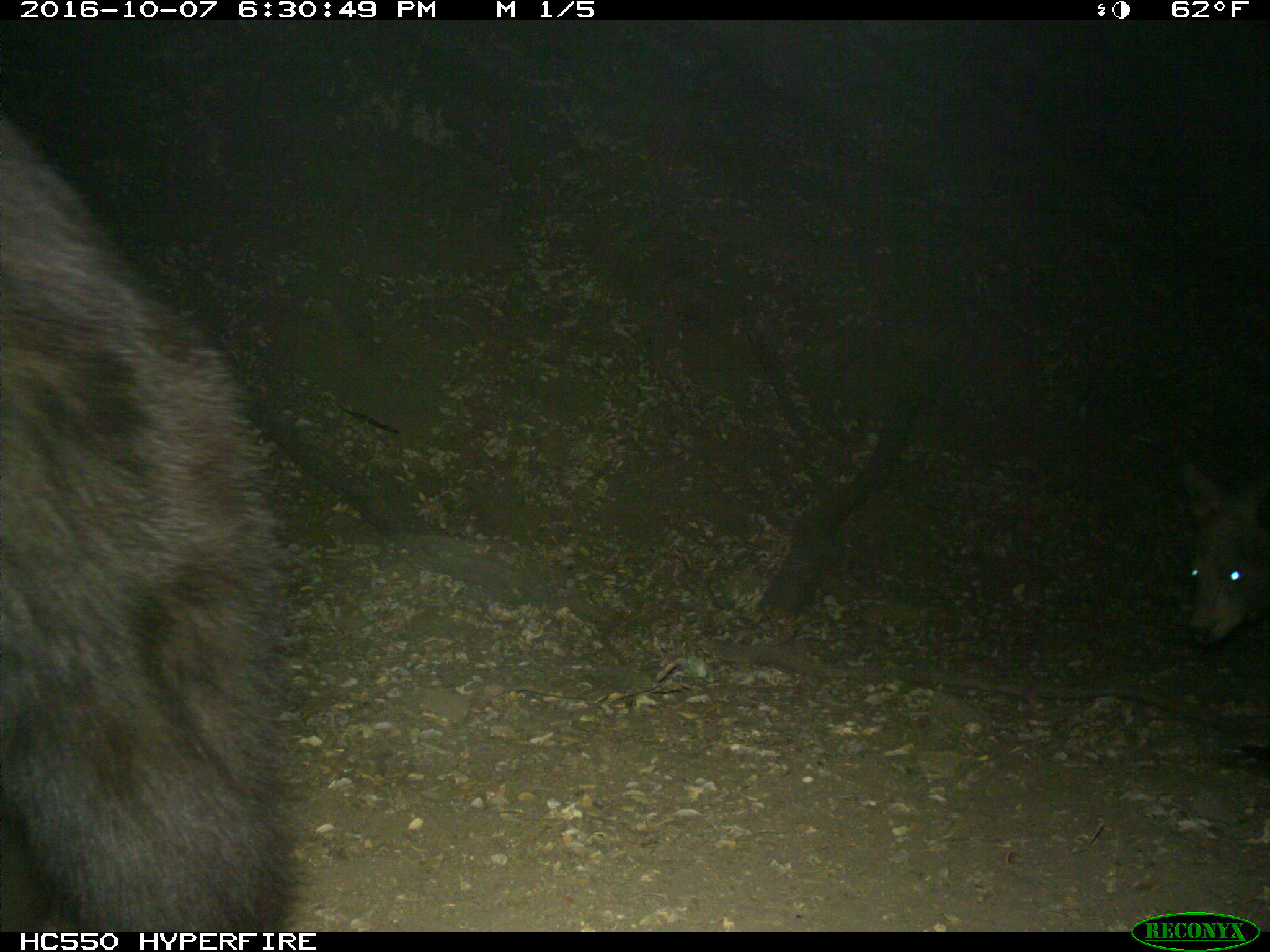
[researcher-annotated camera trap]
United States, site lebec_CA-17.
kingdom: Animalia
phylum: Chordata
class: Mammalia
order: Carnivora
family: Ursidae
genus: Ursus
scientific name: Ursus americanus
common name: american black bear